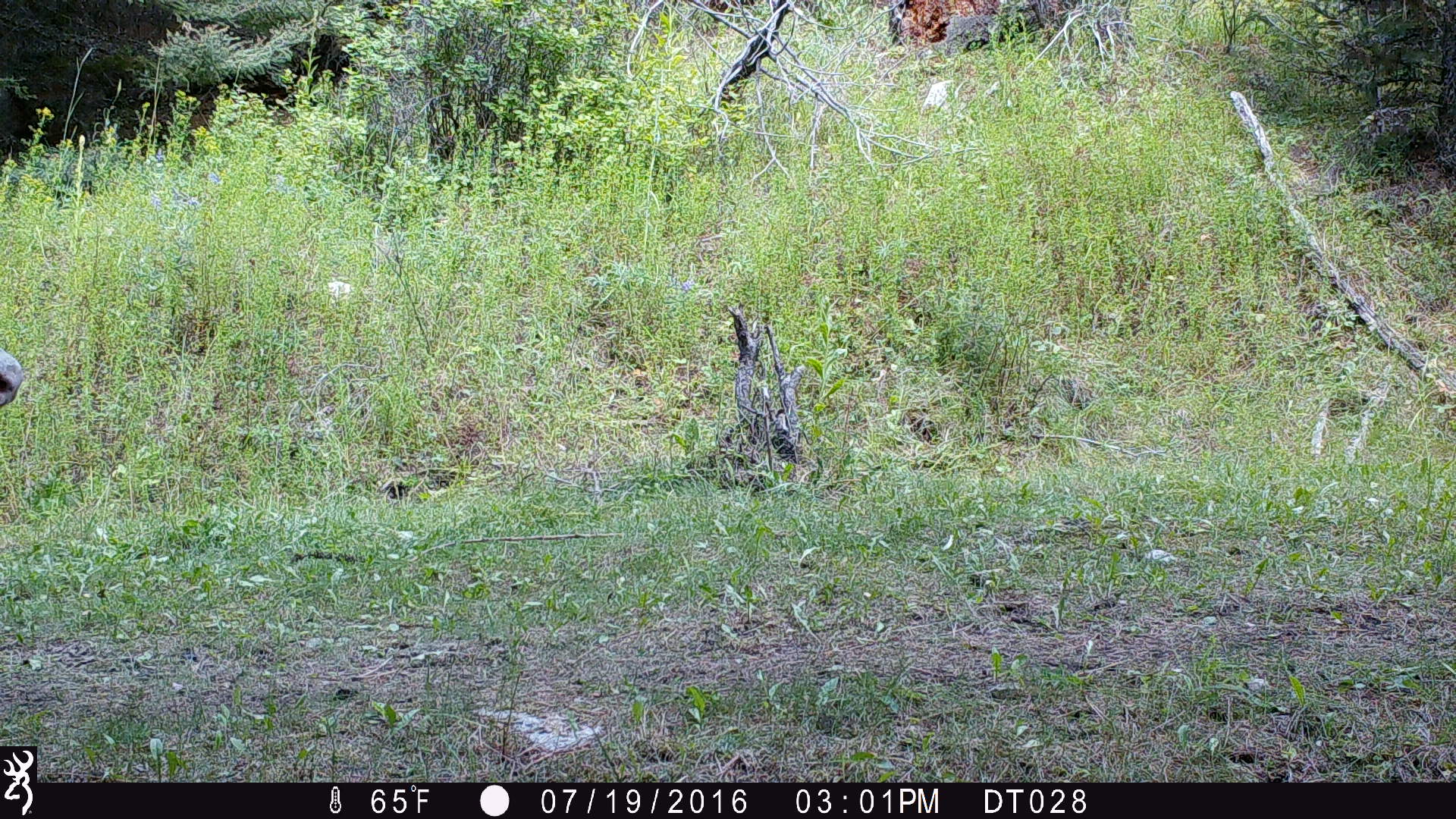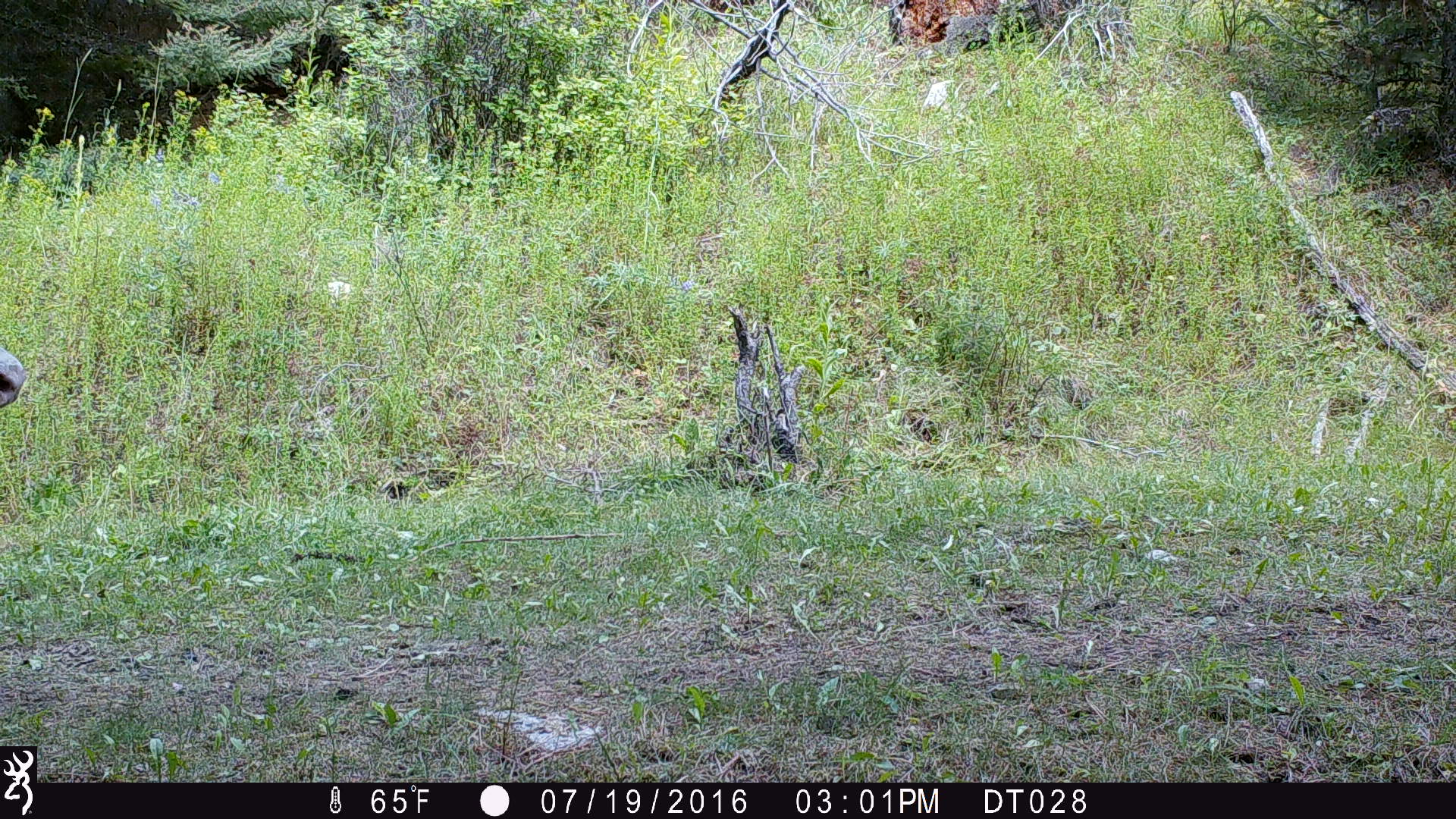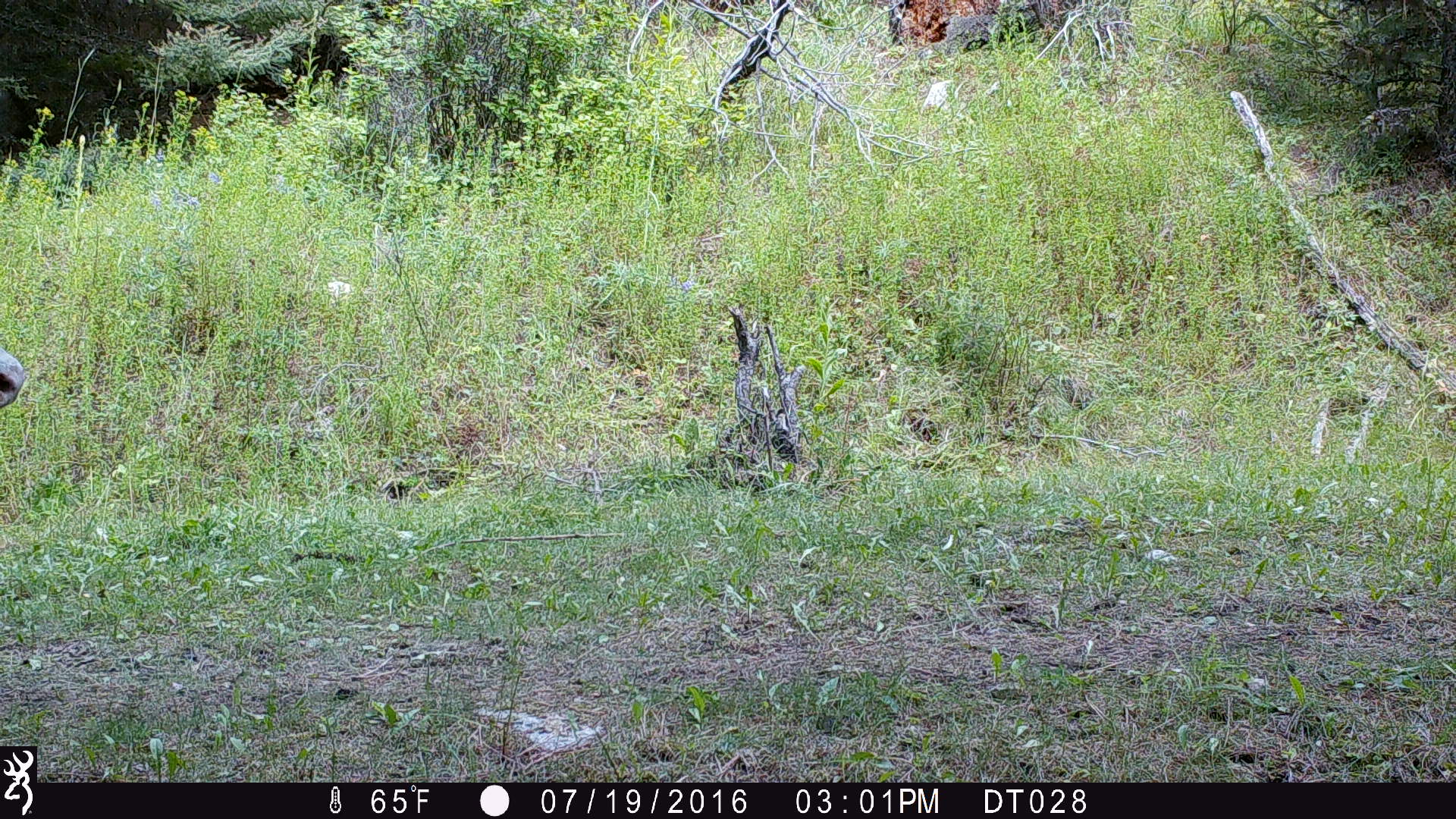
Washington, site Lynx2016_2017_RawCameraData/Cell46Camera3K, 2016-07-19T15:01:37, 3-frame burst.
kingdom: Animalia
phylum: Chordata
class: Mammalia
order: Artiodactyla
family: Bovidae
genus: Bos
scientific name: Bos taurus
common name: domestic cattle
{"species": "domestic cattle (Bos taurus)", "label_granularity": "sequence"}